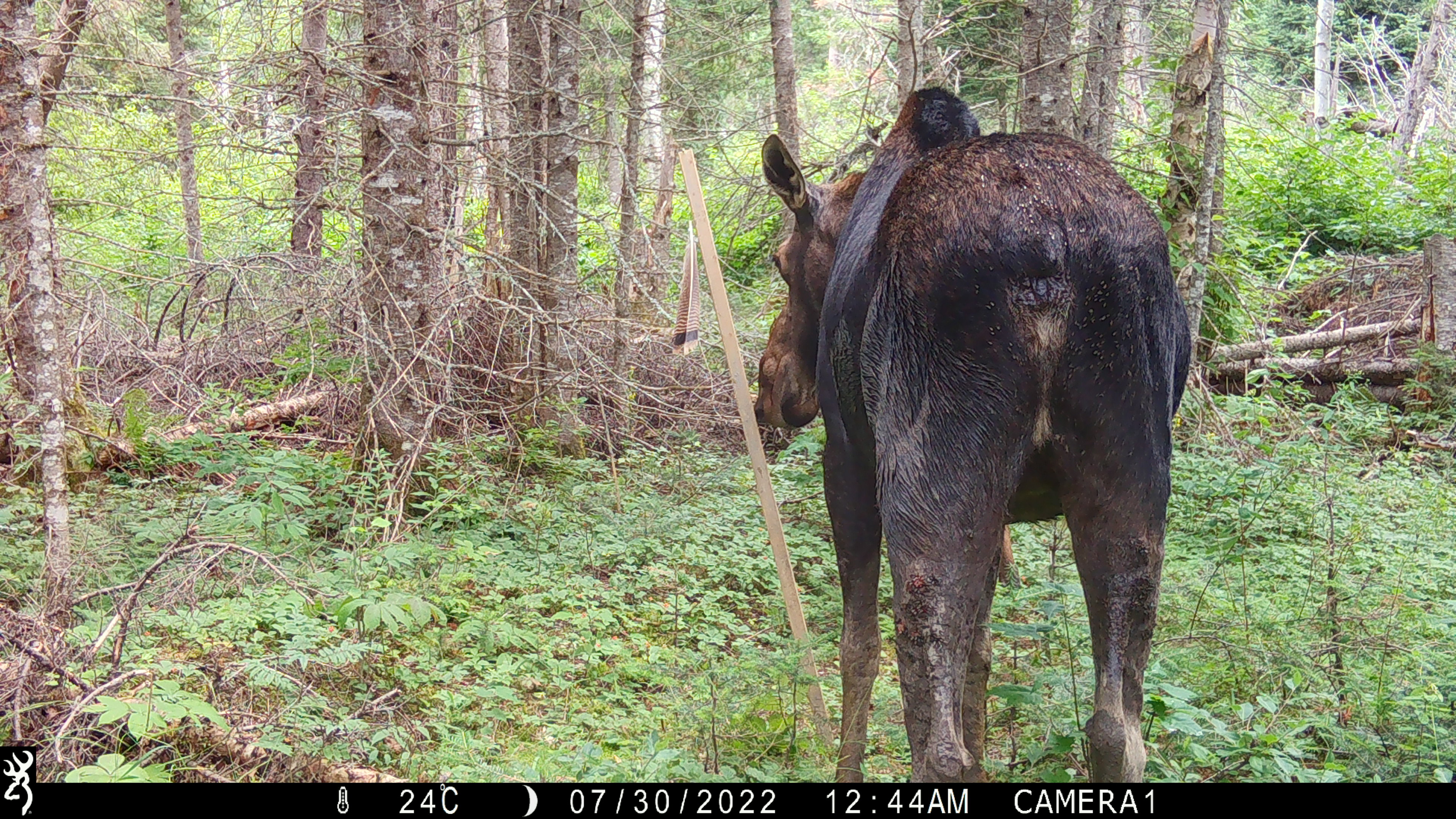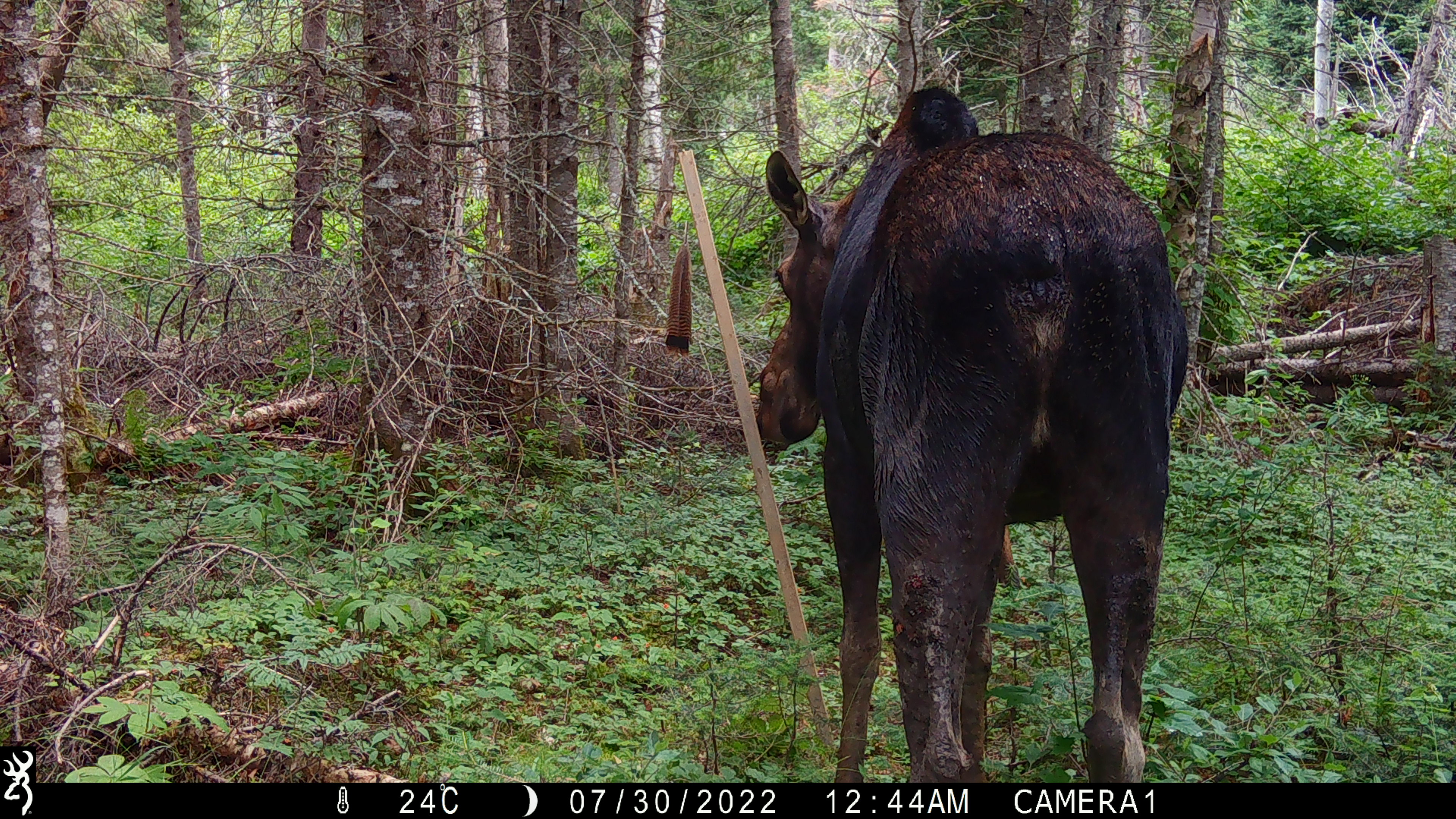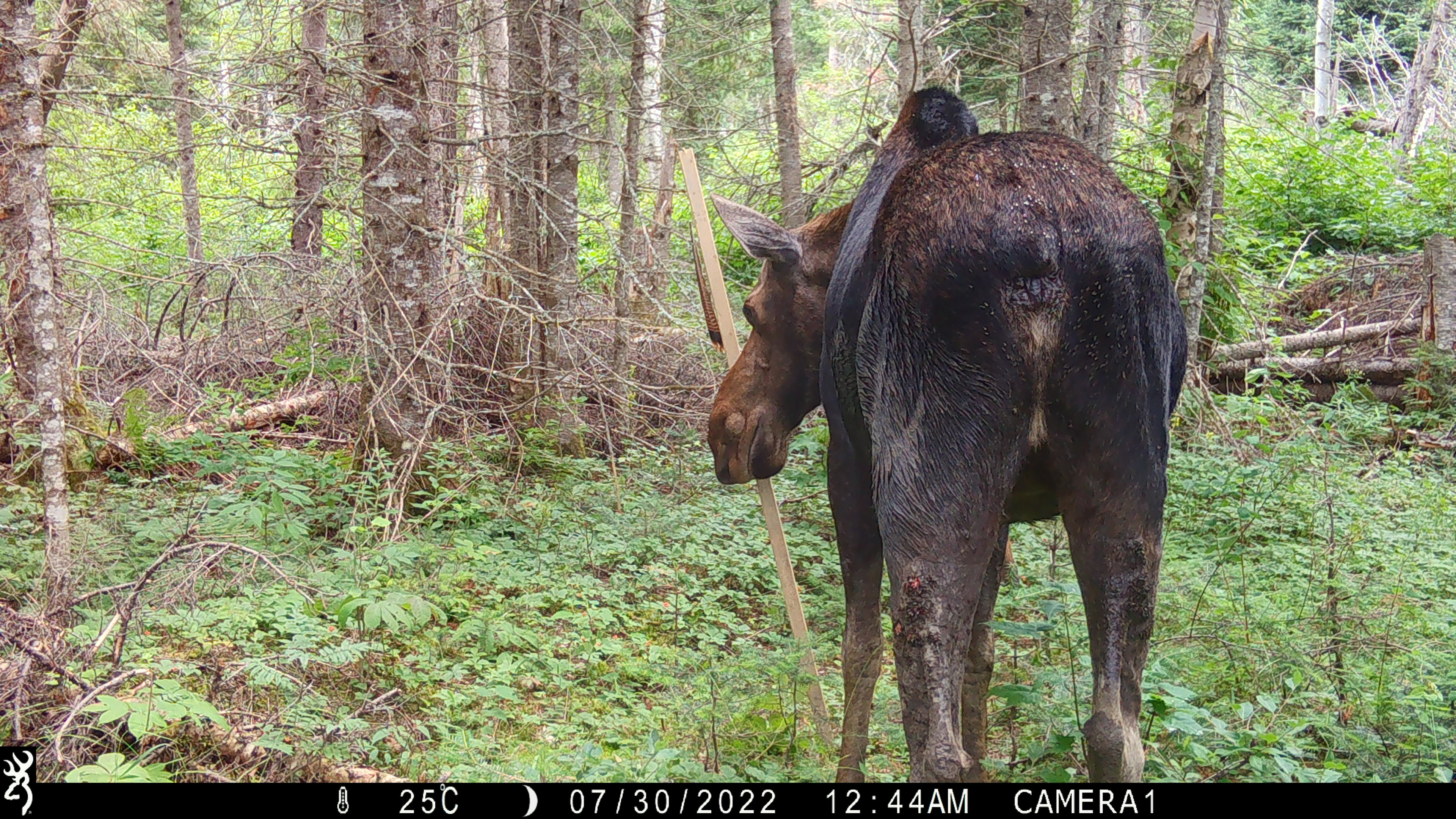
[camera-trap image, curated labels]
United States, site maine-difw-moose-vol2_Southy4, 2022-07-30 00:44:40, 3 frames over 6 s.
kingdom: Animalia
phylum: Chordata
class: Mammalia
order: Artiodactyla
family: Cervidae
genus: Alces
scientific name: Alces alces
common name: moose